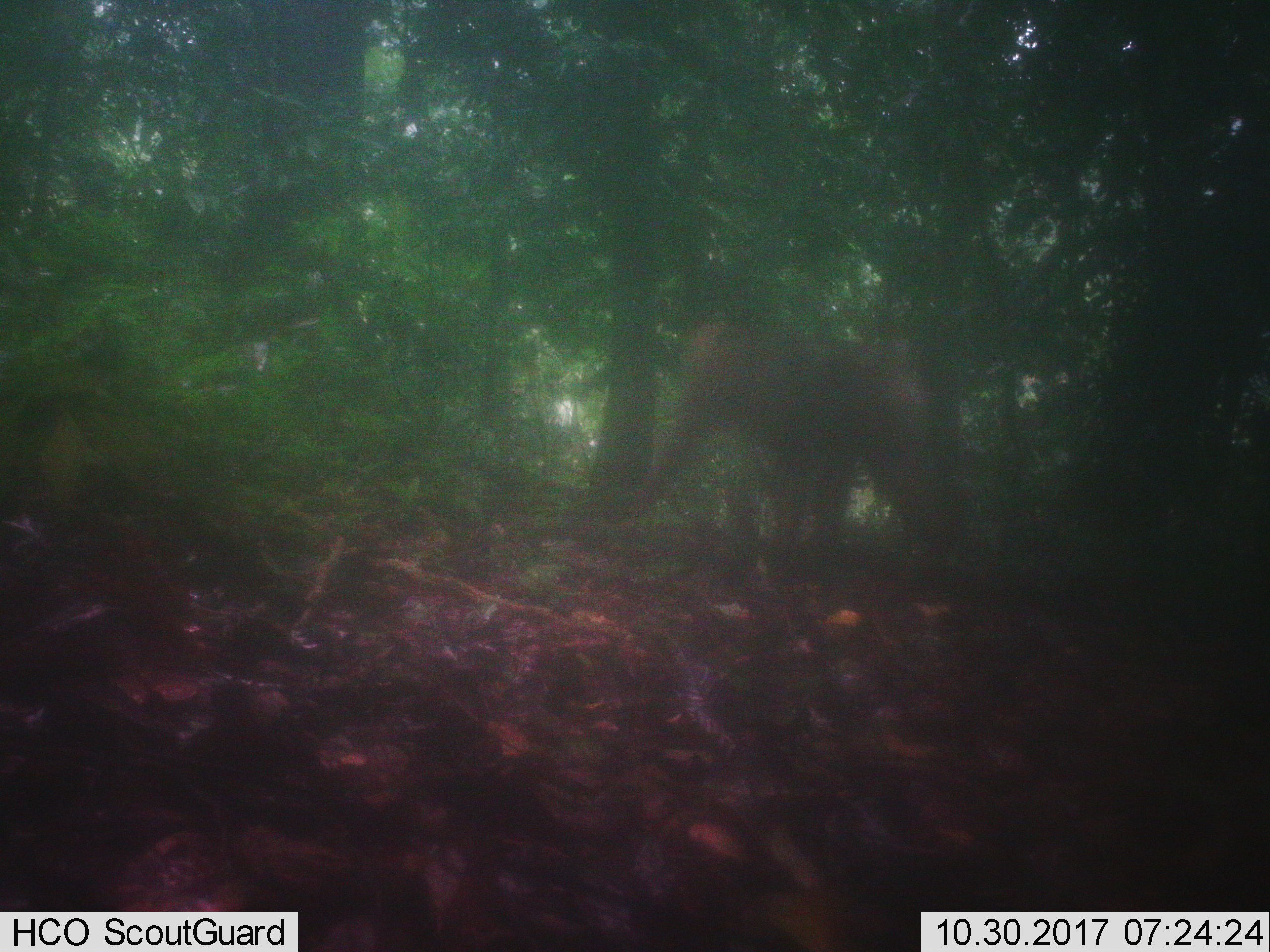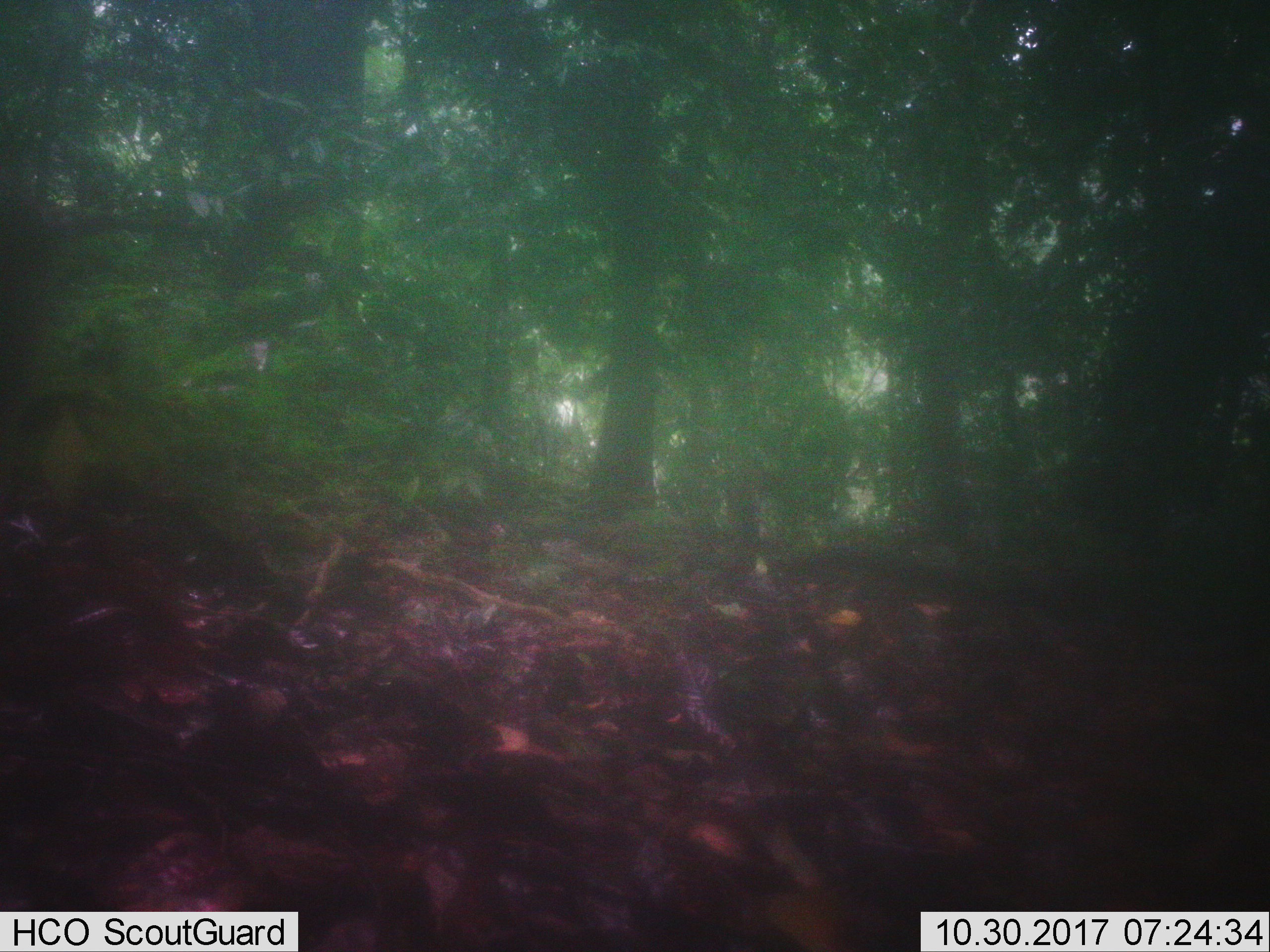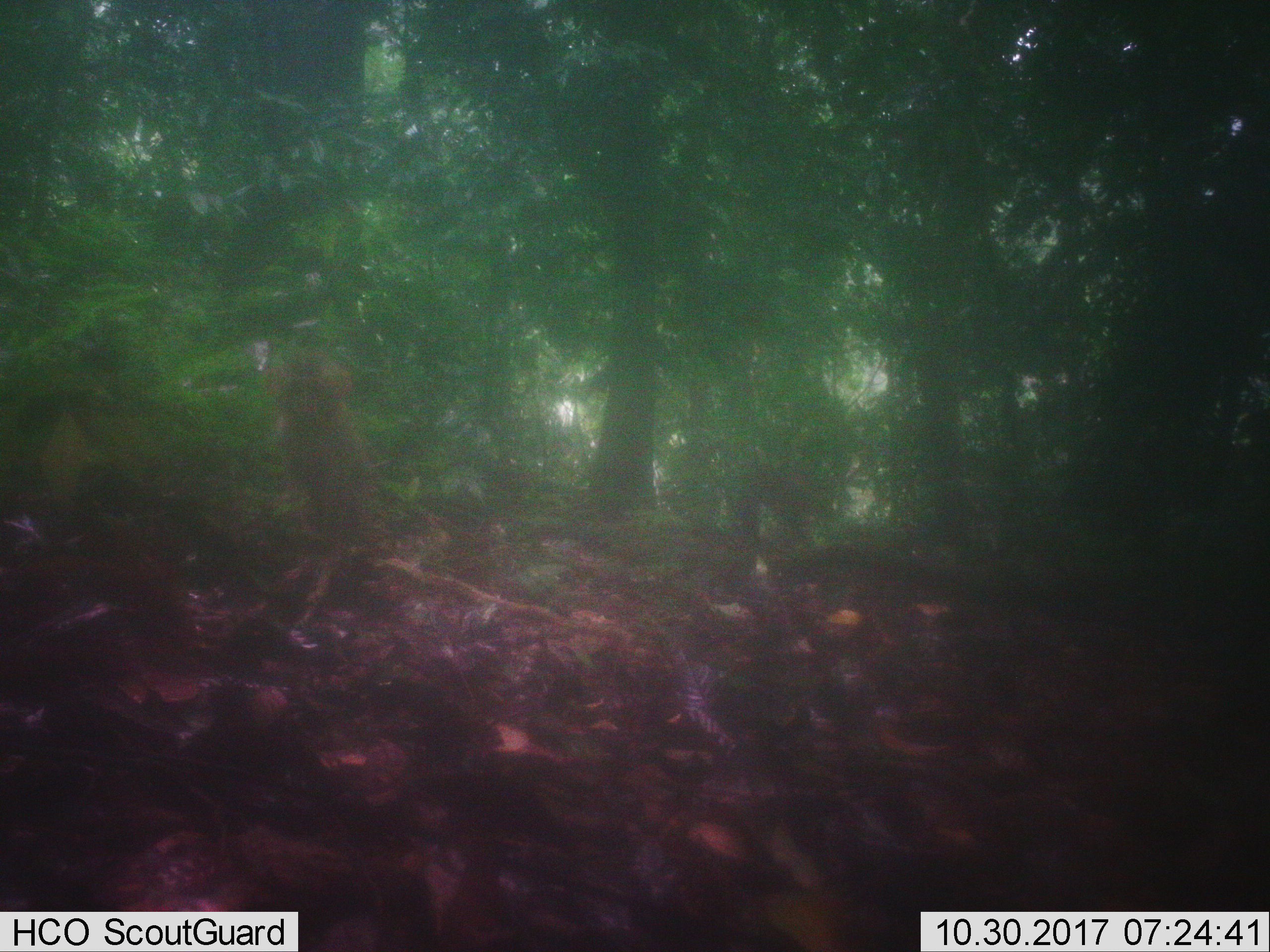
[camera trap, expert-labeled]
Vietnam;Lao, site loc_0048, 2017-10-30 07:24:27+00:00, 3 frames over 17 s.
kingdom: Animalia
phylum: Chordata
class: Mammalia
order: Primates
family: Cercopithecidae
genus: Macaca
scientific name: Macaca nemestrina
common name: pig-tailed macaque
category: pig tailed macaque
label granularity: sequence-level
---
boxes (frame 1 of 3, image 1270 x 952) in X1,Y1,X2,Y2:
pig tailed macaque: 627,321,949,558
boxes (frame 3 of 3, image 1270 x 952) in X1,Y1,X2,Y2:
pig tailed macaque: 263,346,381,602